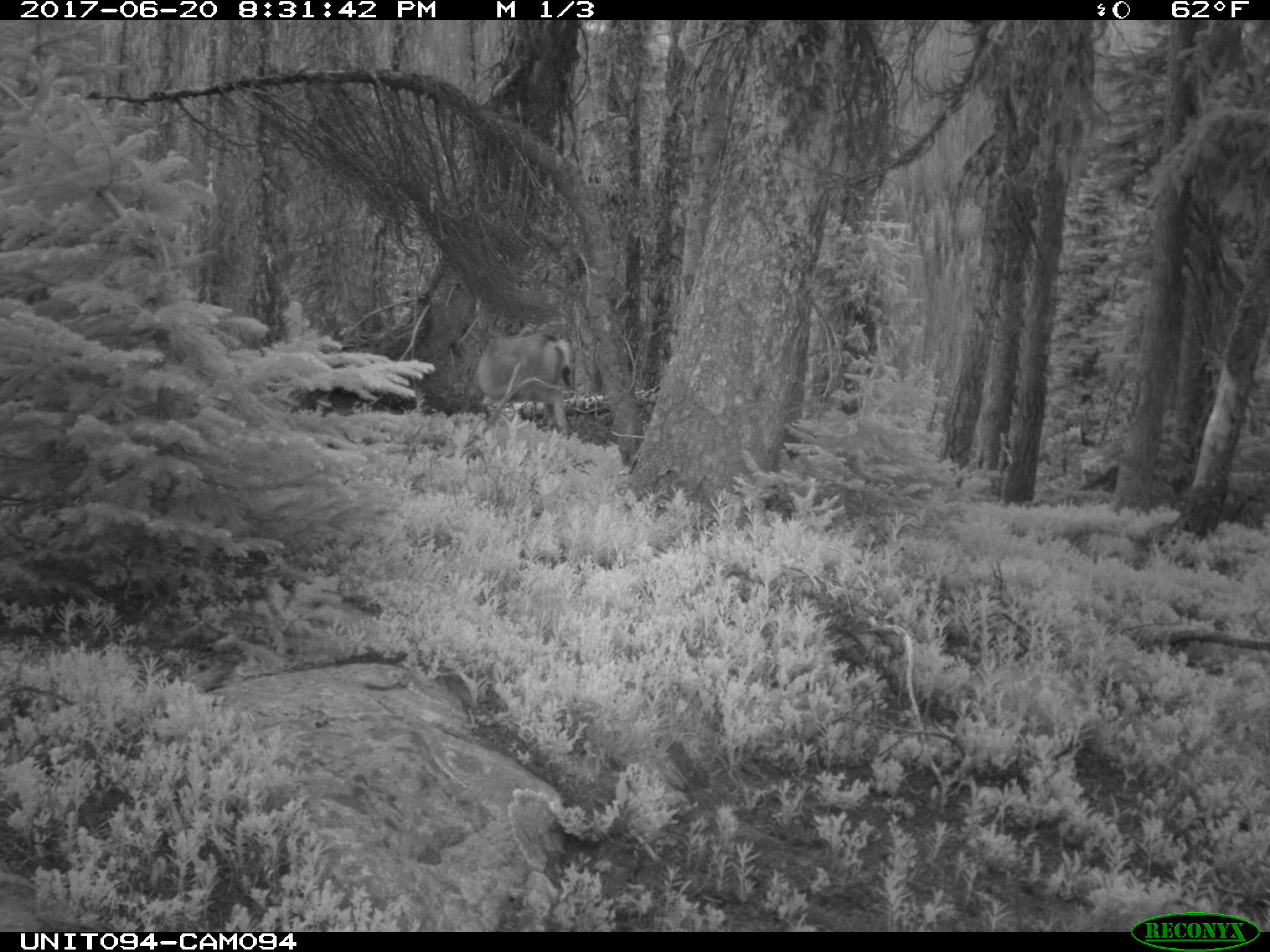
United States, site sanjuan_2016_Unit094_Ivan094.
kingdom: Animalia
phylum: Chordata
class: Mammalia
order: Artiodactyla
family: Cervidae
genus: Odocoileus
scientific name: Odocoileus hemionus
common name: mule deer